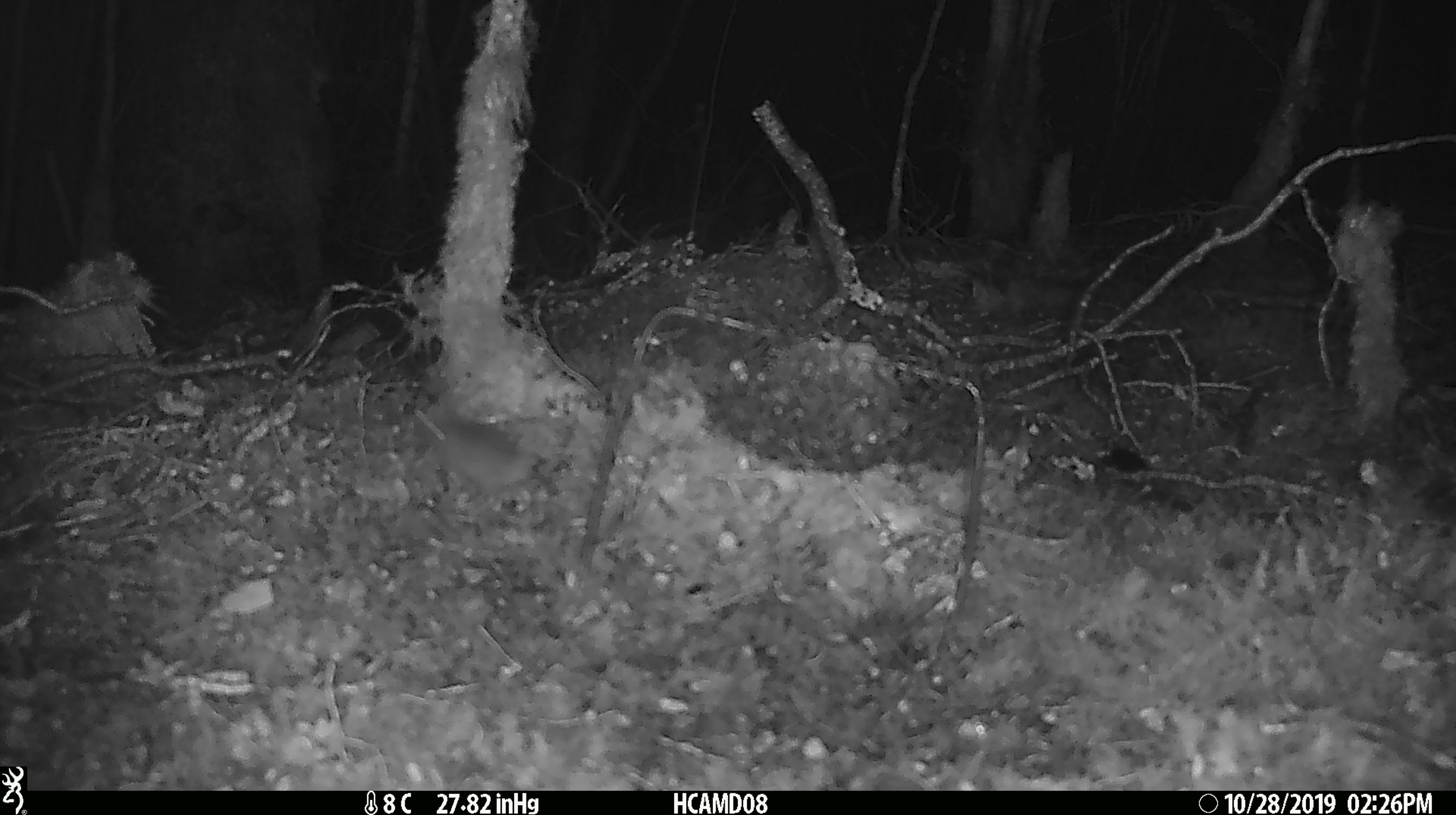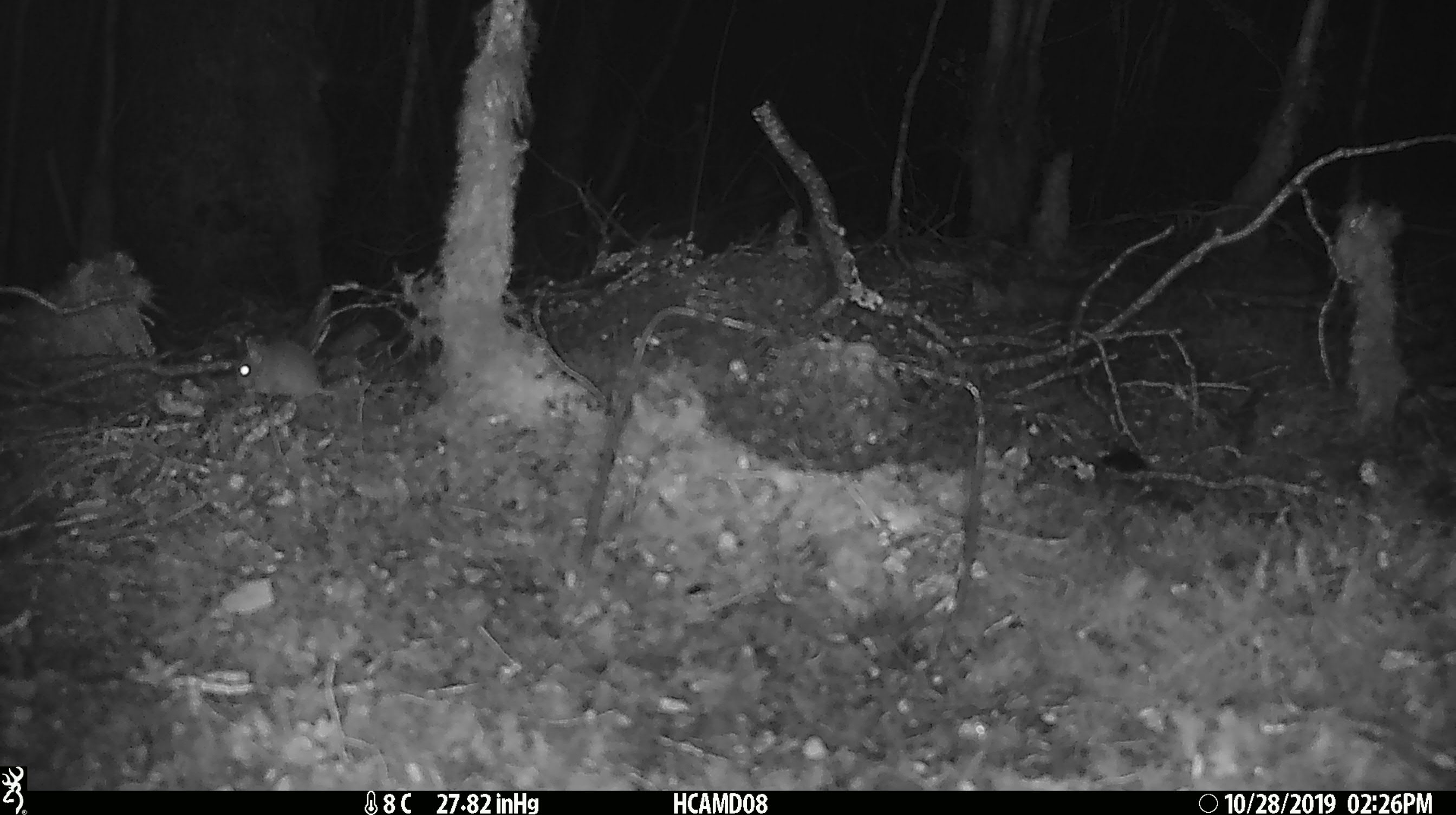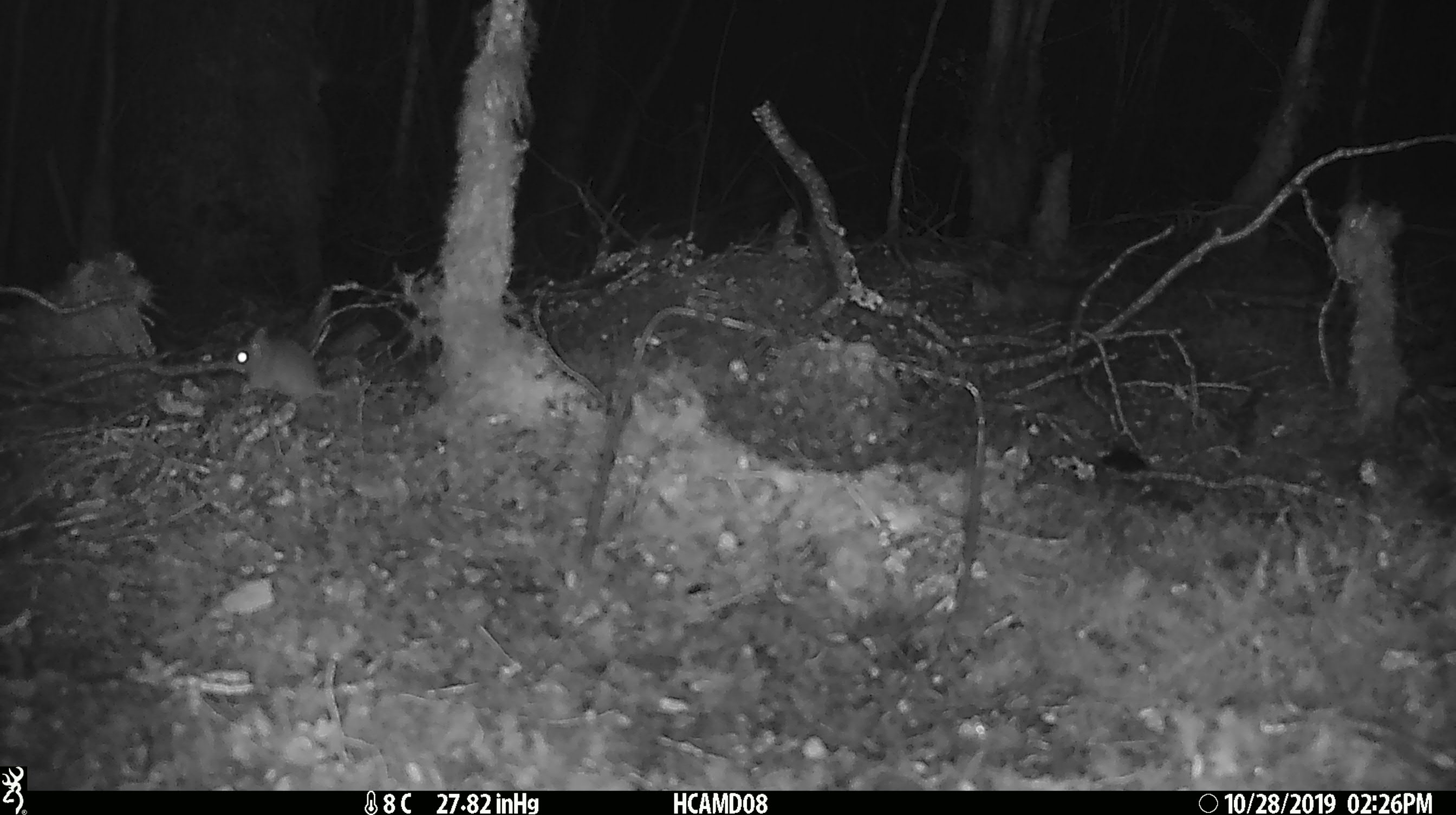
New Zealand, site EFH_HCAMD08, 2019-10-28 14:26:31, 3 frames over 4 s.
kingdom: Animalia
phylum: Chordata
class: Mammalia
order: Rodentia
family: Muridae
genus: Mus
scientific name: Mus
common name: mouse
Mouse (Mus).